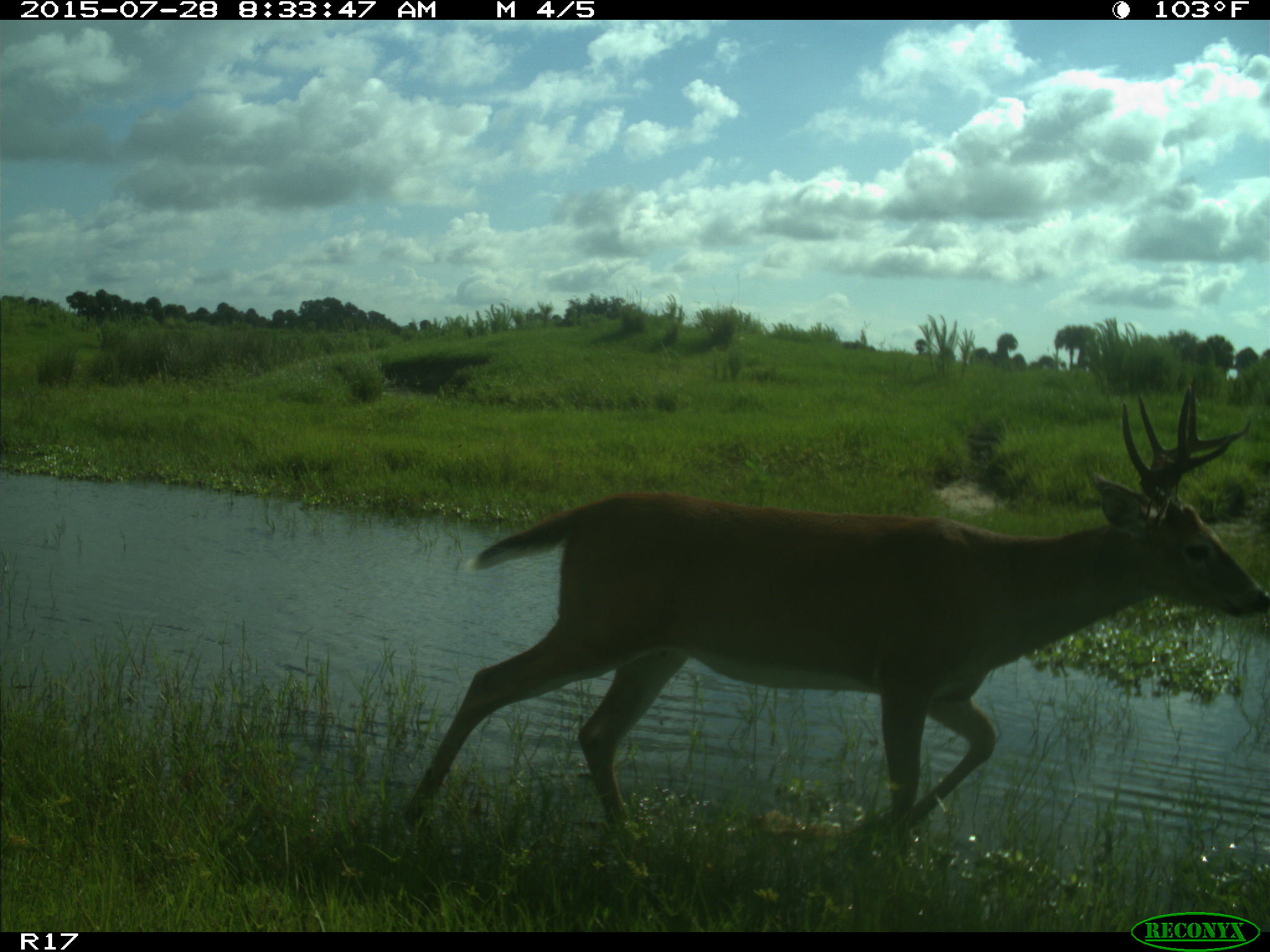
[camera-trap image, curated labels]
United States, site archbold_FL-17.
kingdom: Animalia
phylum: Chordata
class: Mammalia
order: Artiodactyla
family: Cervidae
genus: Odocoileus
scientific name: Odocoileus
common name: deer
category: unidentified deer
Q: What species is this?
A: Unidentified deer (deer) (Odocoileus).